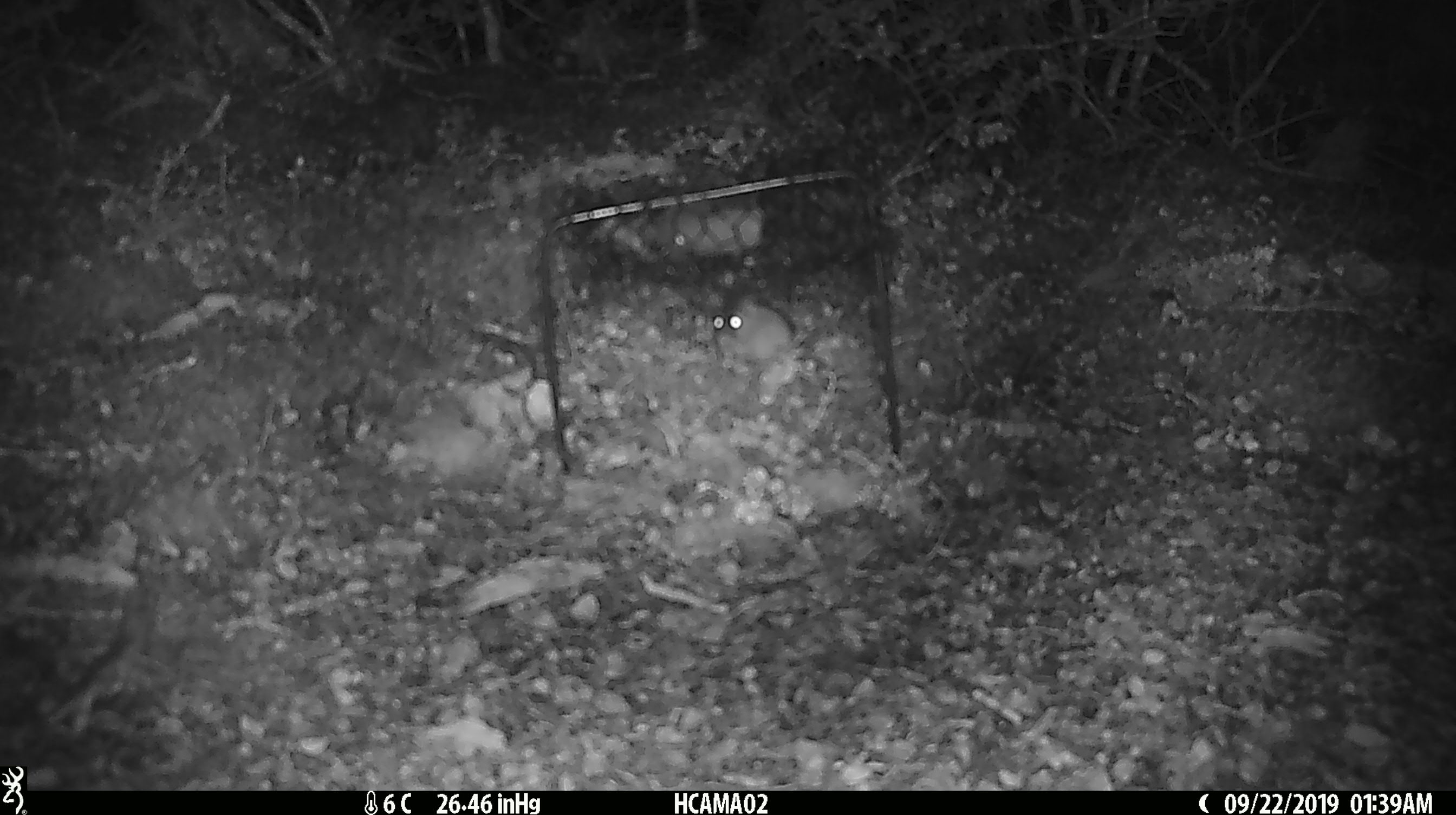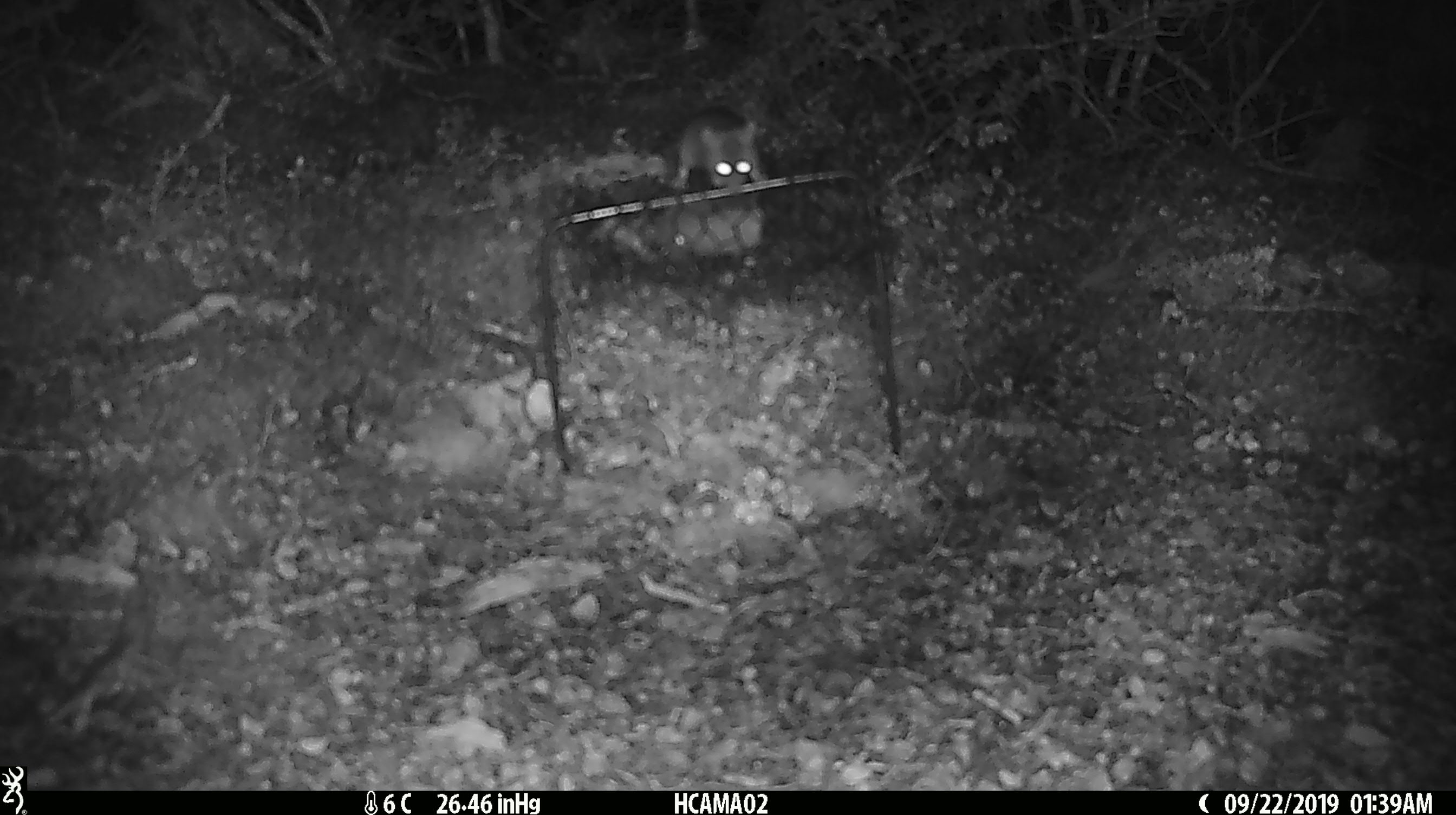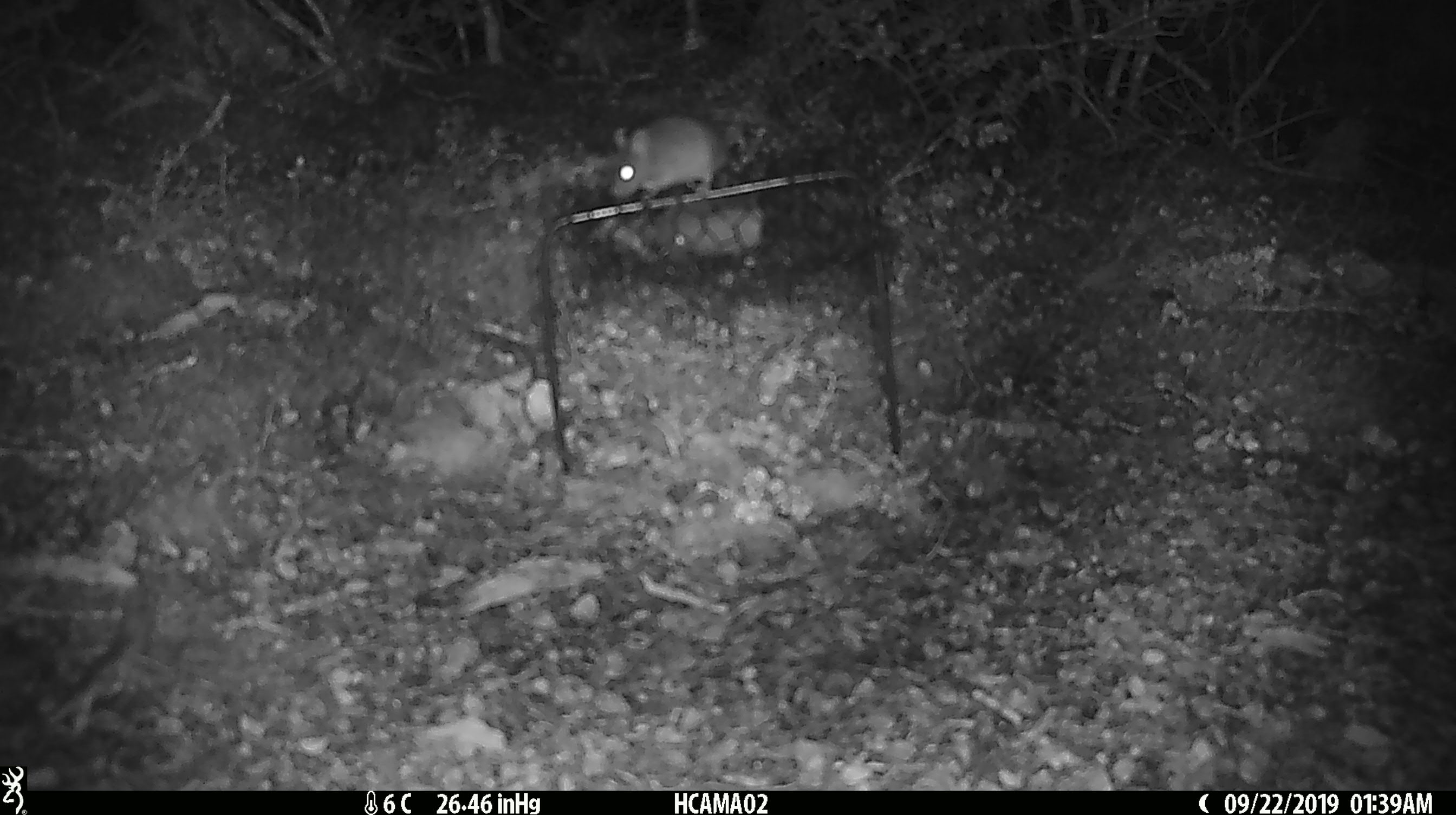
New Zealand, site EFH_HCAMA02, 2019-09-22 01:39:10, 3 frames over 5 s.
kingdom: Animalia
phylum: Chordata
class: Mammalia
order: Rodentia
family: Muridae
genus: Mus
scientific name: Mus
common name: mouse